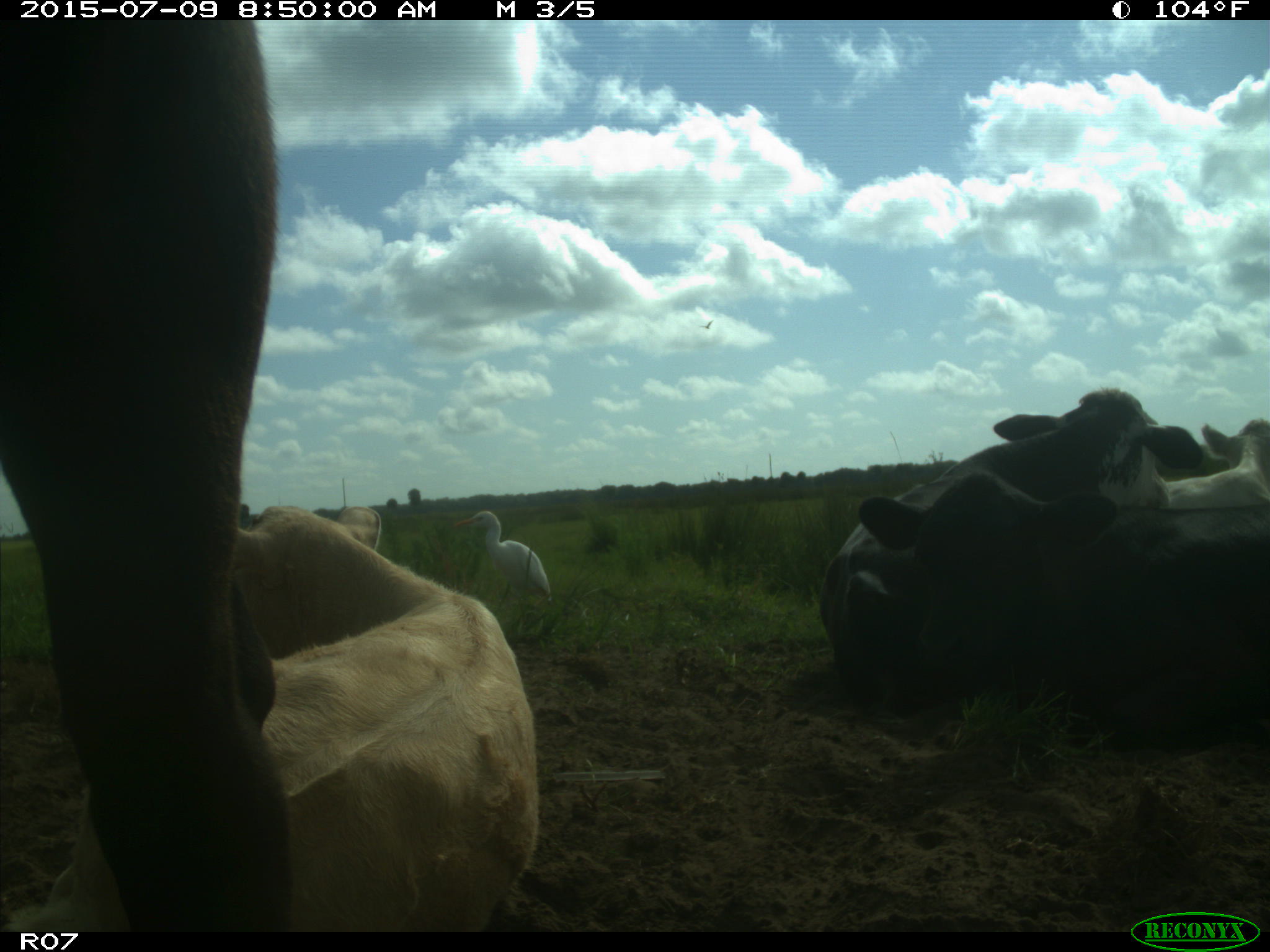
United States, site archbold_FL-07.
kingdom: Animalia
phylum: Chordata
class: Mammalia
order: Artiodactyla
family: Bovidae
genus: Bos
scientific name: Bos taurus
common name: domestic cow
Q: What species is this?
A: Bos taurus (domestic cow).